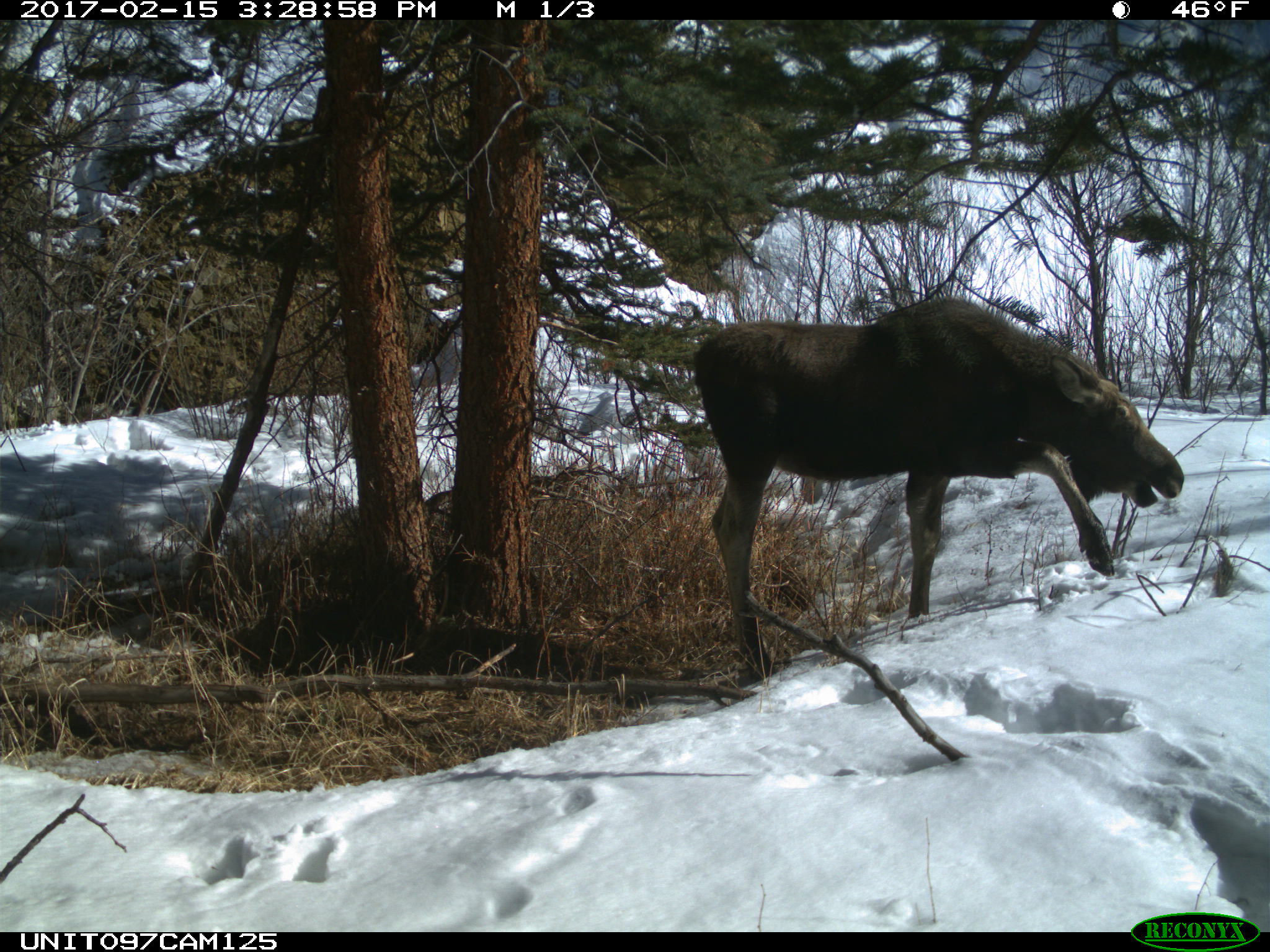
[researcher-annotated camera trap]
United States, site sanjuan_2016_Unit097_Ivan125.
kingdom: Animalia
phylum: Chordata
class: Mammalia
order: Artiodactyla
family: Cervidae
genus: Alces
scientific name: Alces alces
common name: moose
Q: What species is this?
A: Alces alces (moose).